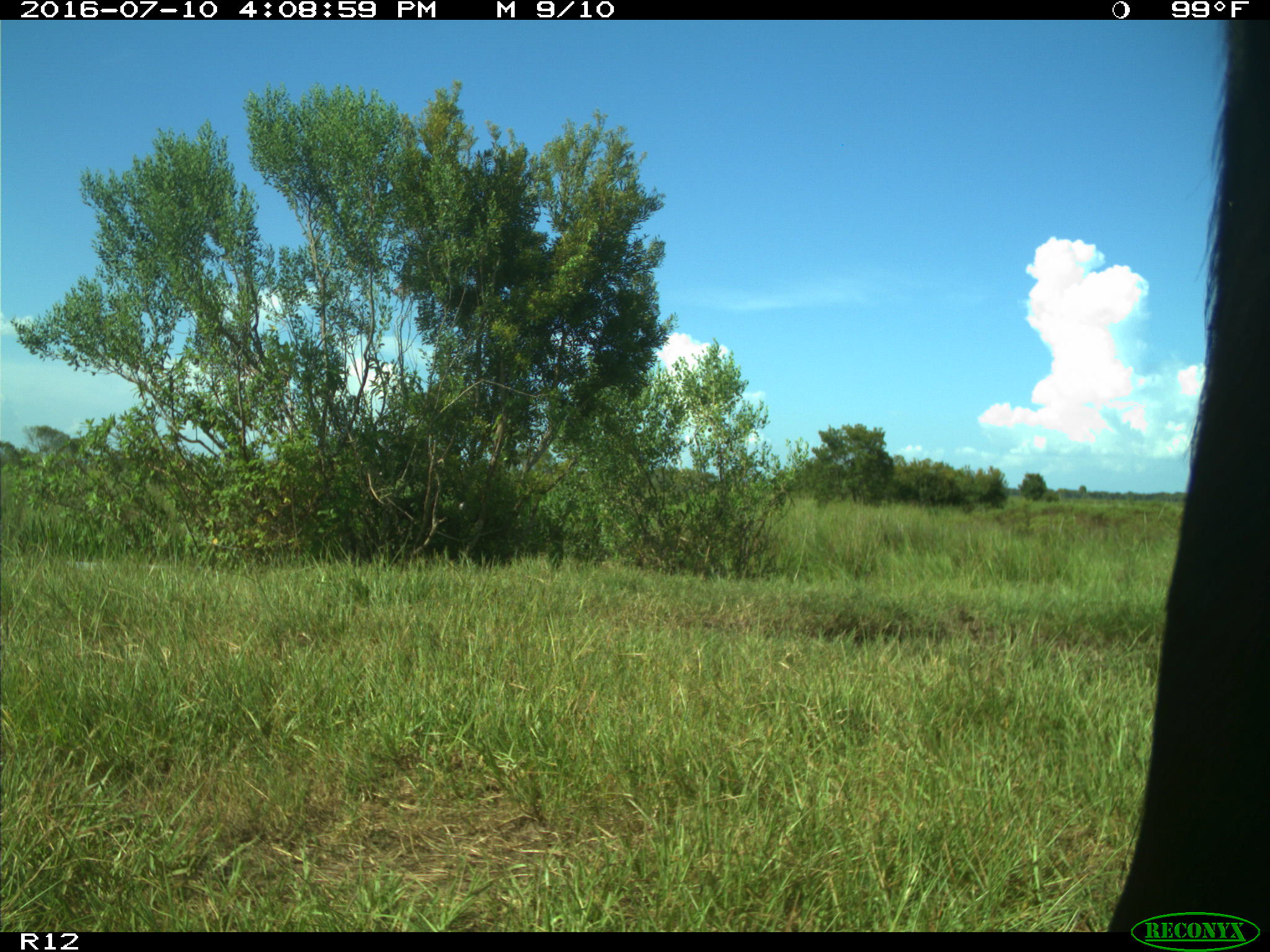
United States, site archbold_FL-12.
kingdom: Animalia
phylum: Chordata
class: Mammalia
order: Artiodactyla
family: Bovidae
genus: Bos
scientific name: Bos taurus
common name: domestic cow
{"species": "Bos taurus (domestic cow)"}